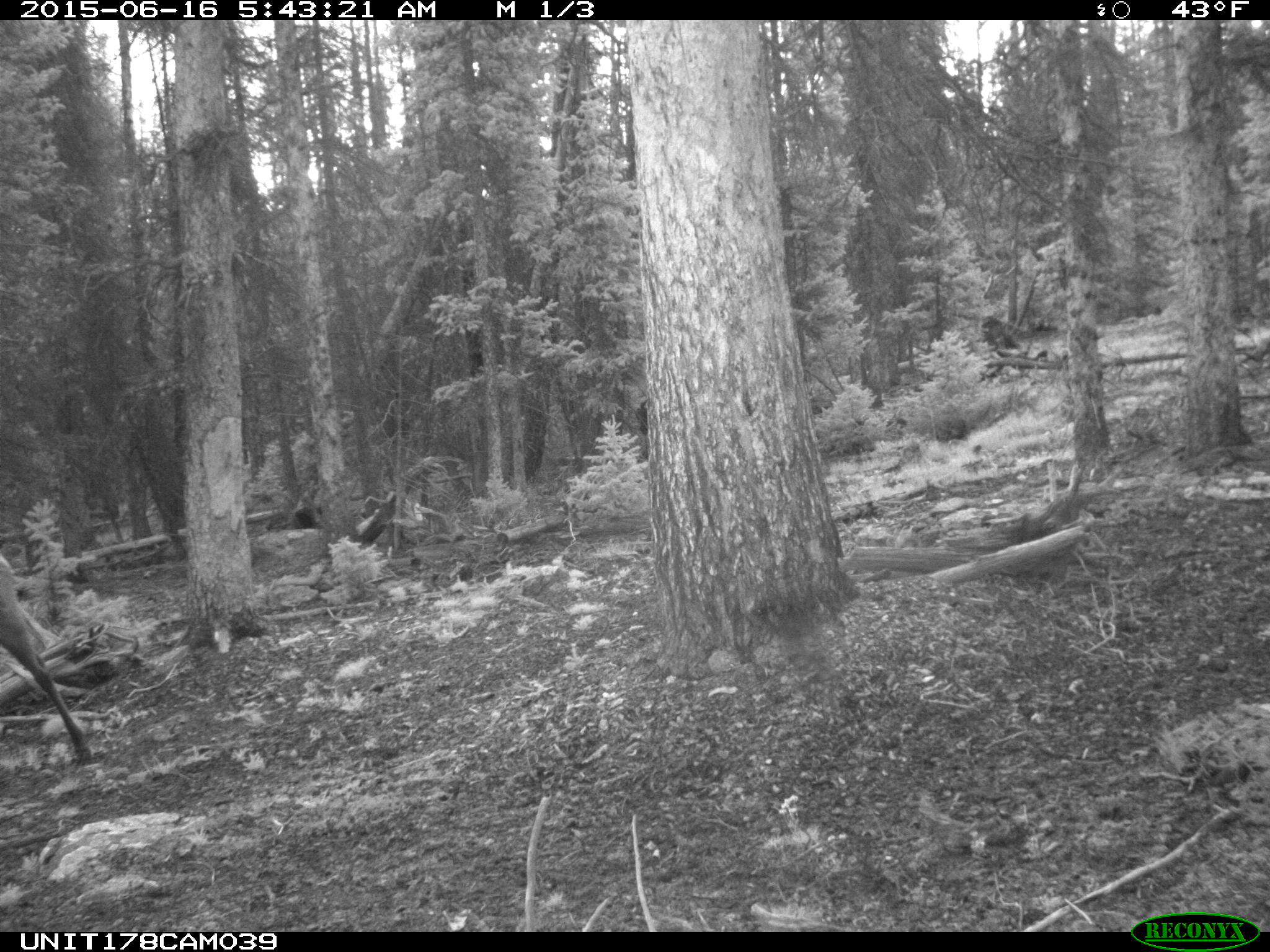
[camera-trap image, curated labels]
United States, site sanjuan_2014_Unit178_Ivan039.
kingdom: Animalia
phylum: Chordata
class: Mammalia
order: Artiodactyla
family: Cervidae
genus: Cervus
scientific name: Cervus elaphus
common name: red deer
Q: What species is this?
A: Cervus elaphus (red deer).